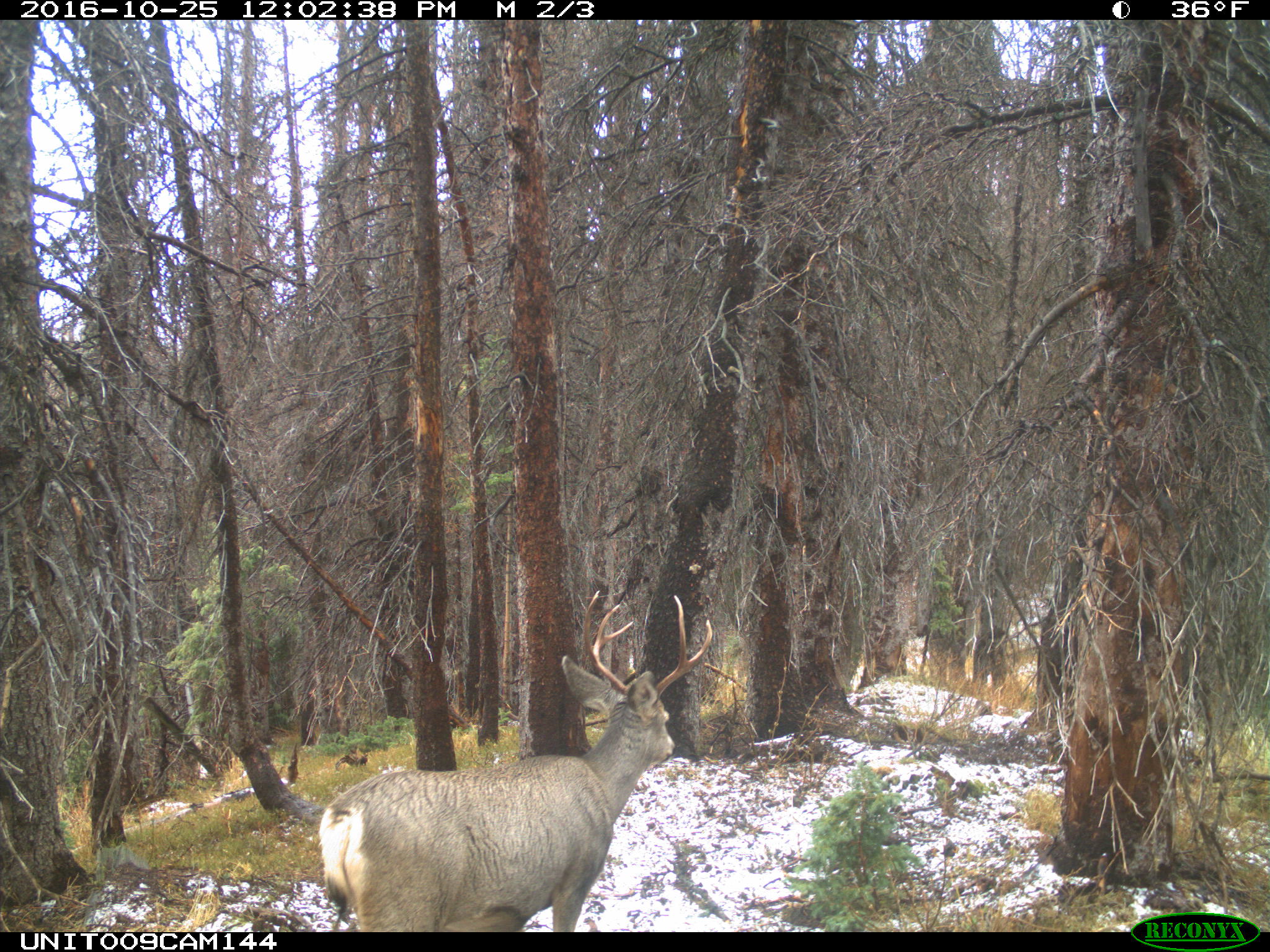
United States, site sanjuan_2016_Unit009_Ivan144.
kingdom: Animalia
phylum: Chordata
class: Mammalia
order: Artiodactyla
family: Cervidae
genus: Odocoileus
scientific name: Odocoileus hemionus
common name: mule deer